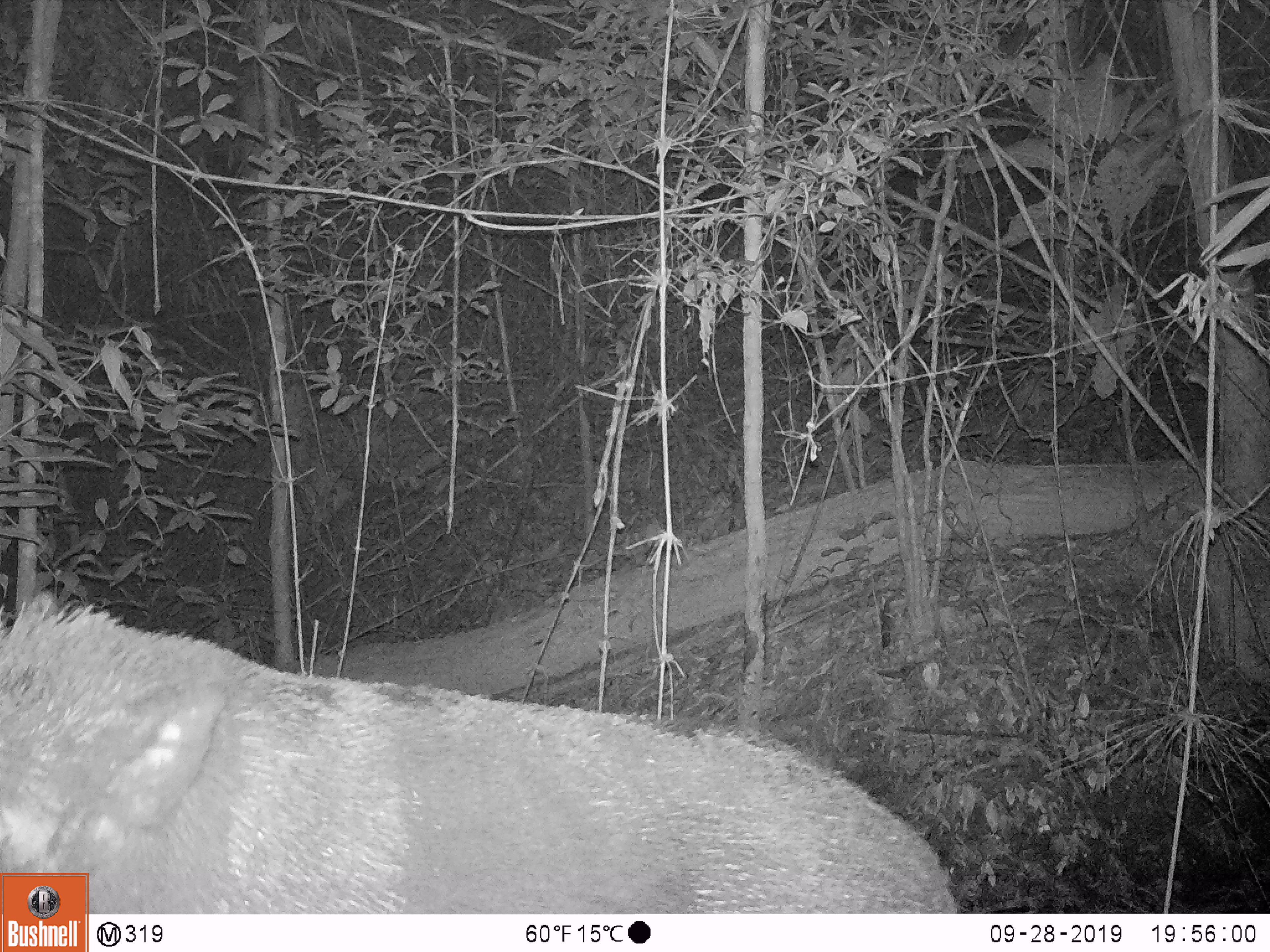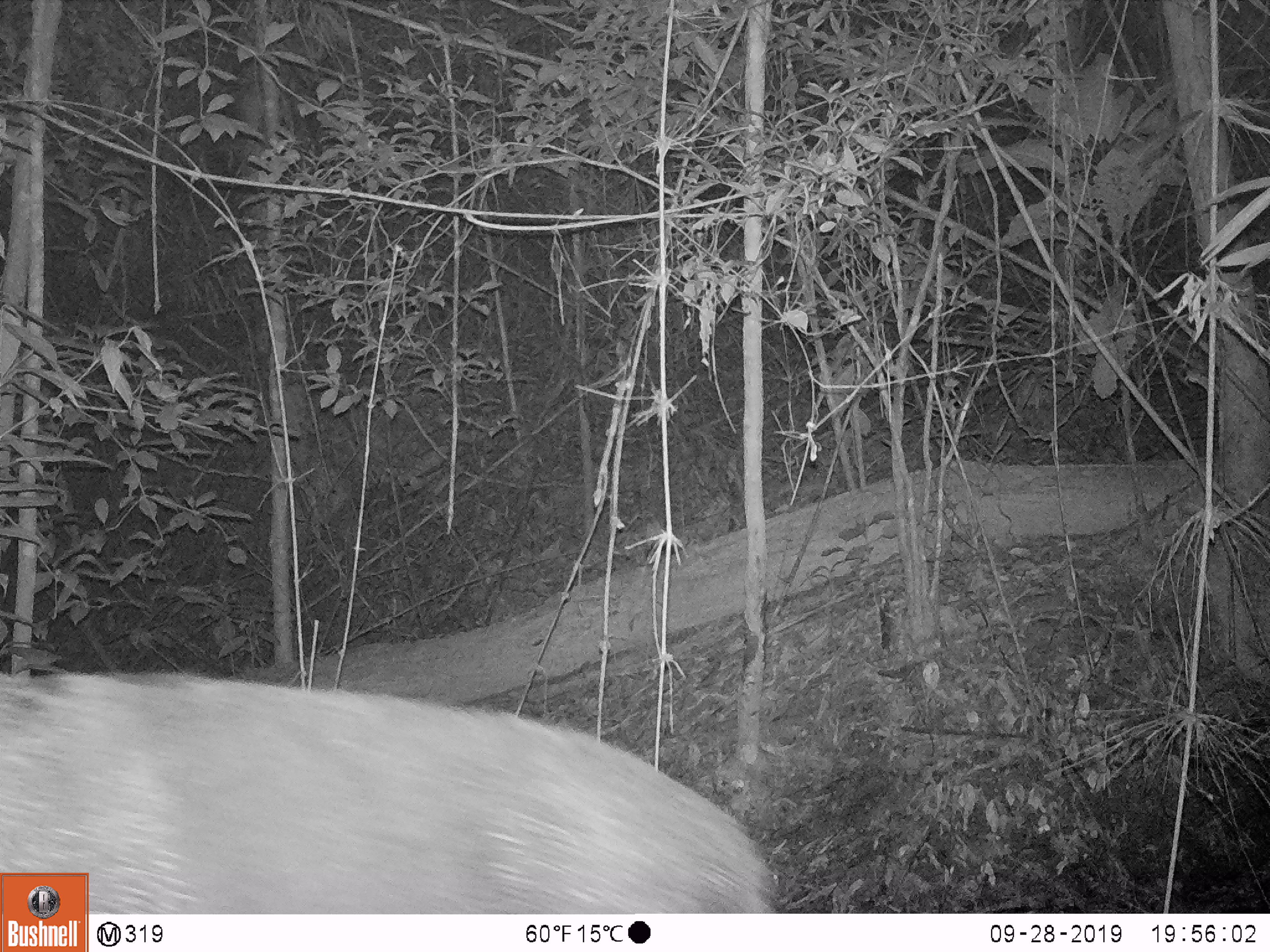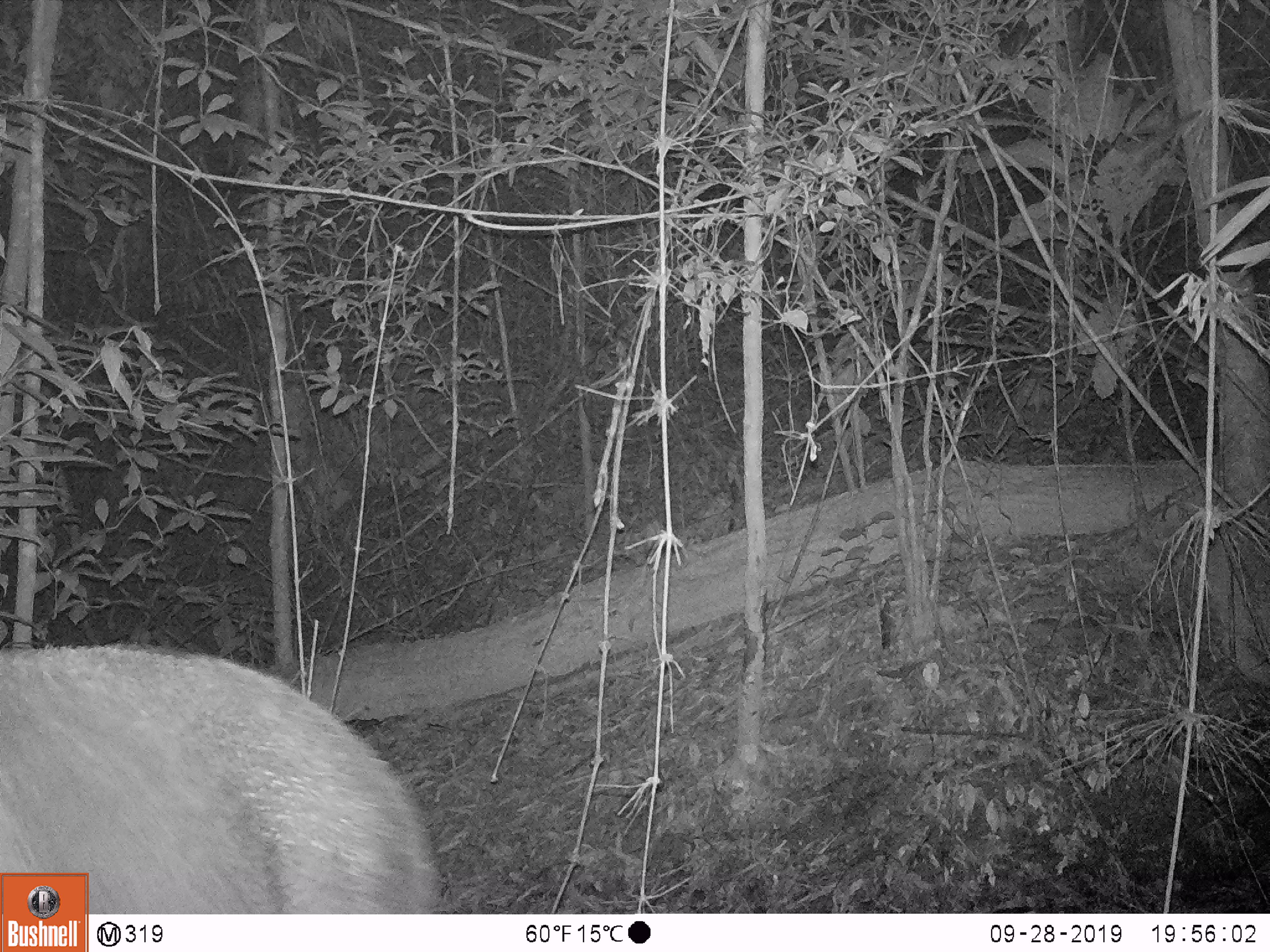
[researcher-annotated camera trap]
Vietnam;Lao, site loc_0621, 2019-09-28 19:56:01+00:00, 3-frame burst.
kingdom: Animalia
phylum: Chordata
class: Mammalia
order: Artiodactyla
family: Suidae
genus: Sus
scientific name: Sus scrofa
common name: eurasian wild pig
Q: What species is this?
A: Eurasian wild pig (Sus scrofa).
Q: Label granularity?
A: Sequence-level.